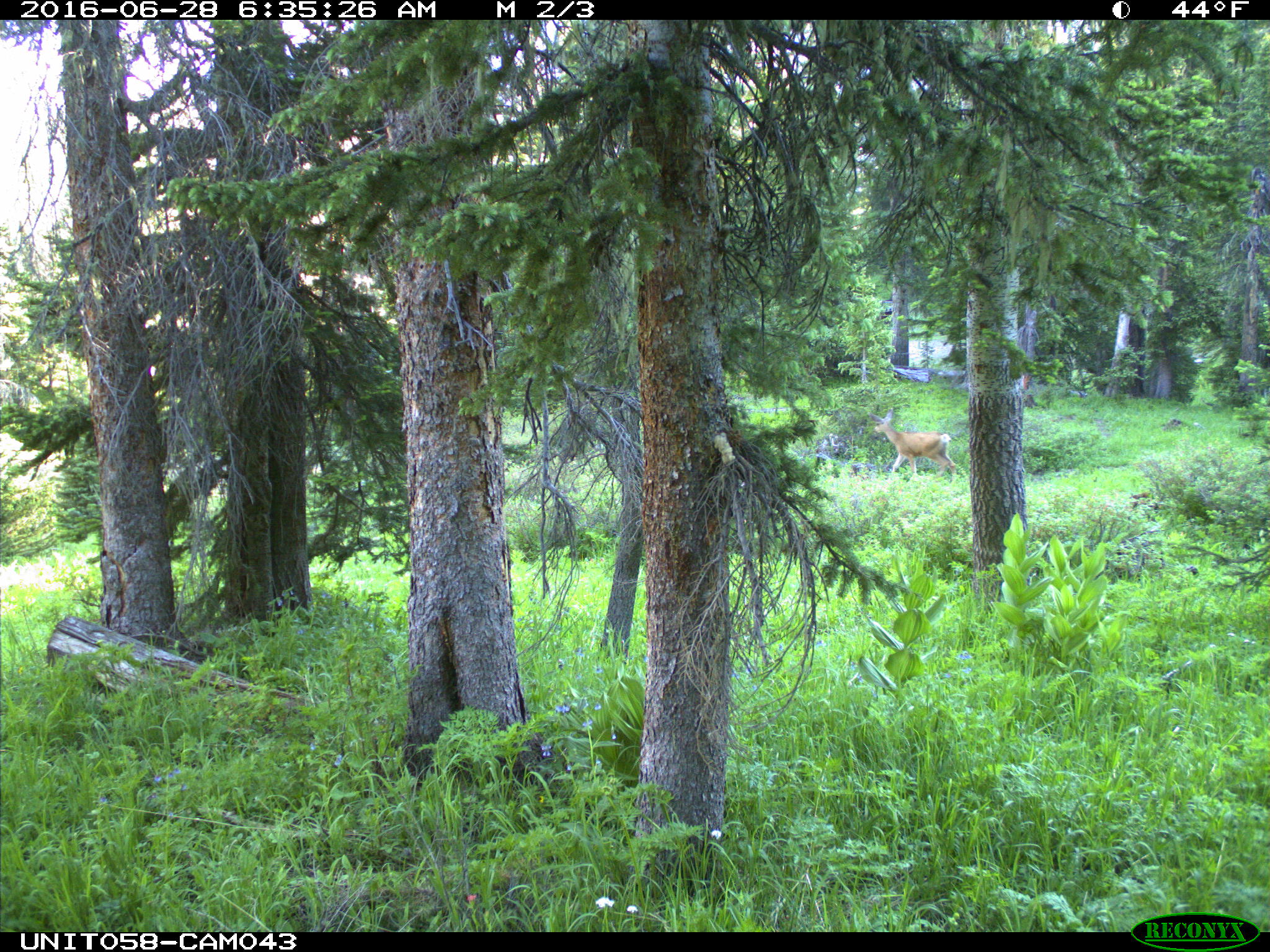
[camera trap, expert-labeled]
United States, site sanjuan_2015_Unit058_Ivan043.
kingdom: Animalia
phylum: Chordata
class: Mammalia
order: Artiodactyla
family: Cervidae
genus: Odocoileus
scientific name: Odocoileus hemionus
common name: mule deer